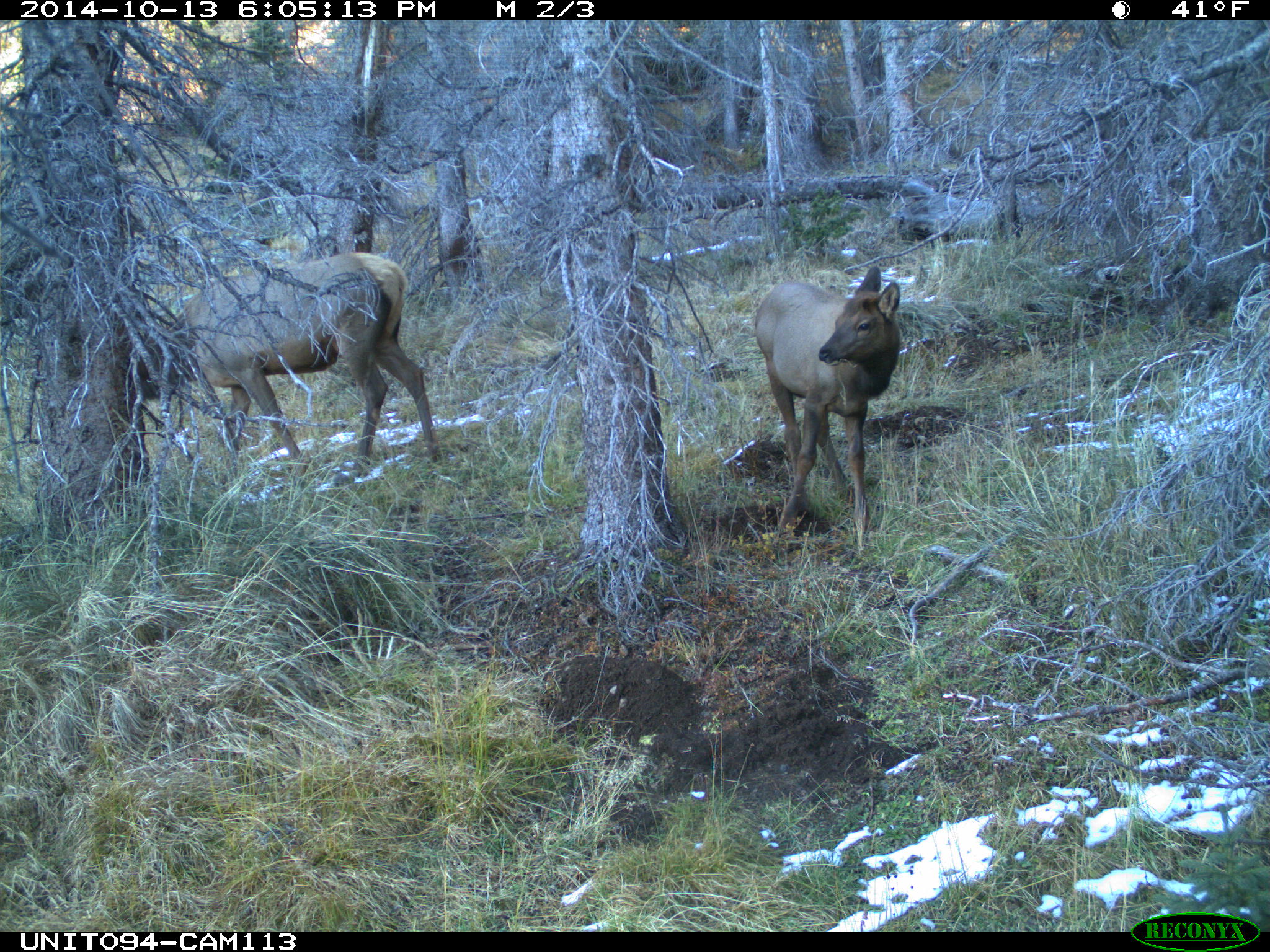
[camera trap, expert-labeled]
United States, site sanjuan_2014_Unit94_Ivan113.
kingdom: Animalia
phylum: Chordata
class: Mammalia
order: Artiodactyla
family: Cervidae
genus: Cervus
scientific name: Cervus elaphus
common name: red deer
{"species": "Cervus elaphus (red deer)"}